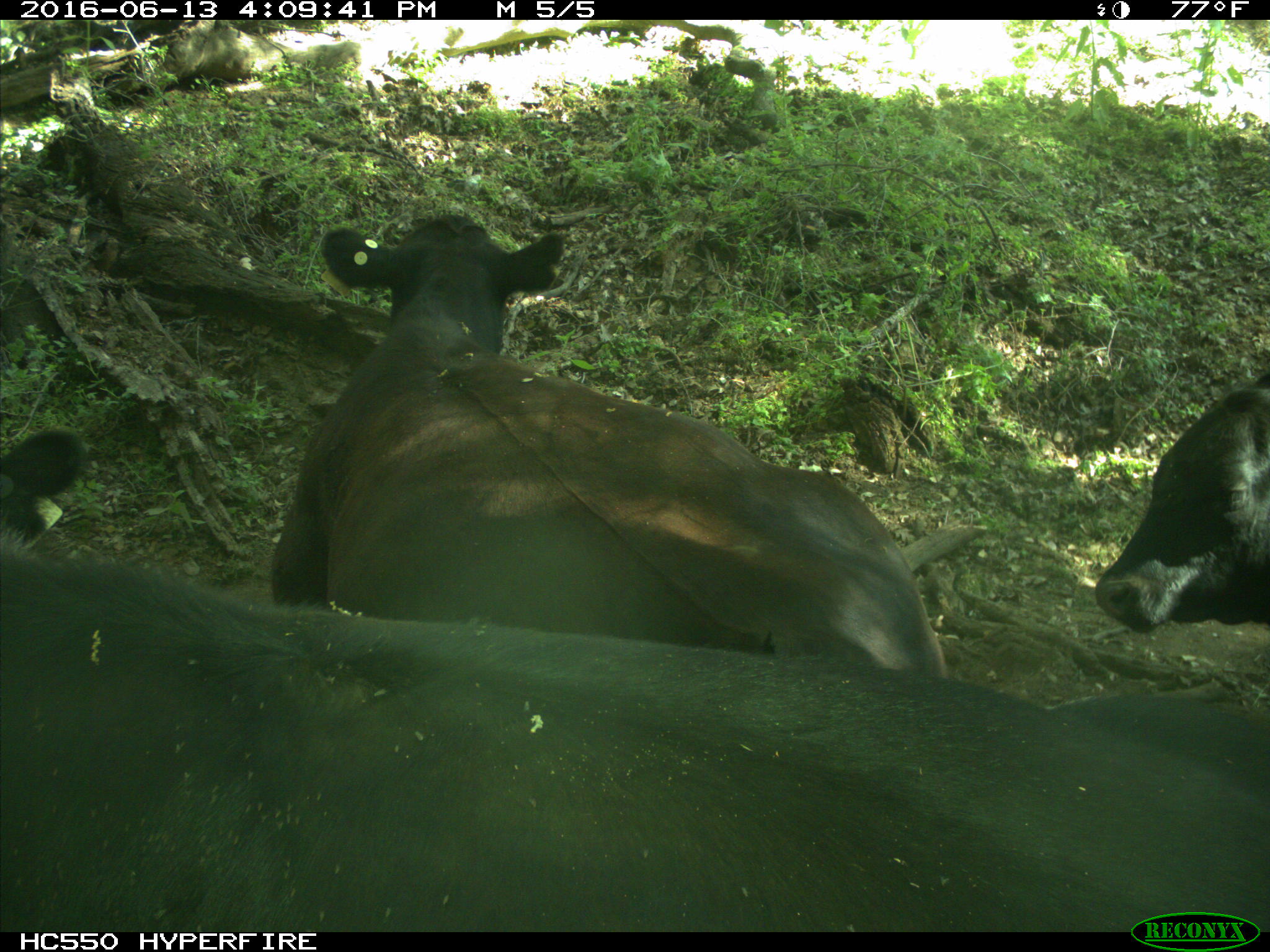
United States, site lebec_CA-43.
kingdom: Animalia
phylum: Chordata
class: Mammalia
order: Artiodactyla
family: Bovidae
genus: Bos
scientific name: Bos taurus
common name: domestic cow